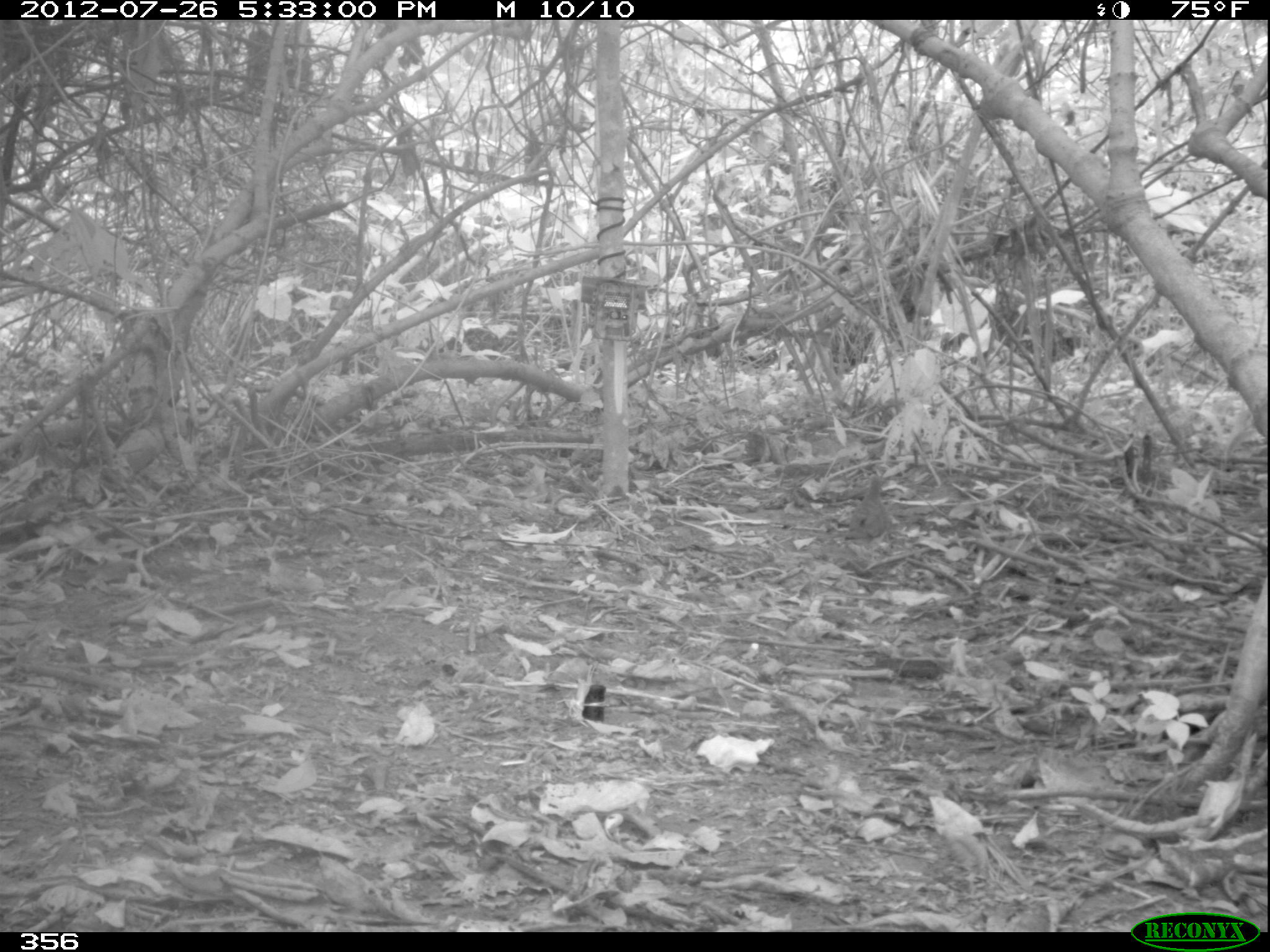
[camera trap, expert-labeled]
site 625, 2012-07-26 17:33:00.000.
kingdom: Animalia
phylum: Chordata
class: Aves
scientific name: Aves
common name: bird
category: unknown bird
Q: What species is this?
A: Unknown bird (bird) (Aves).